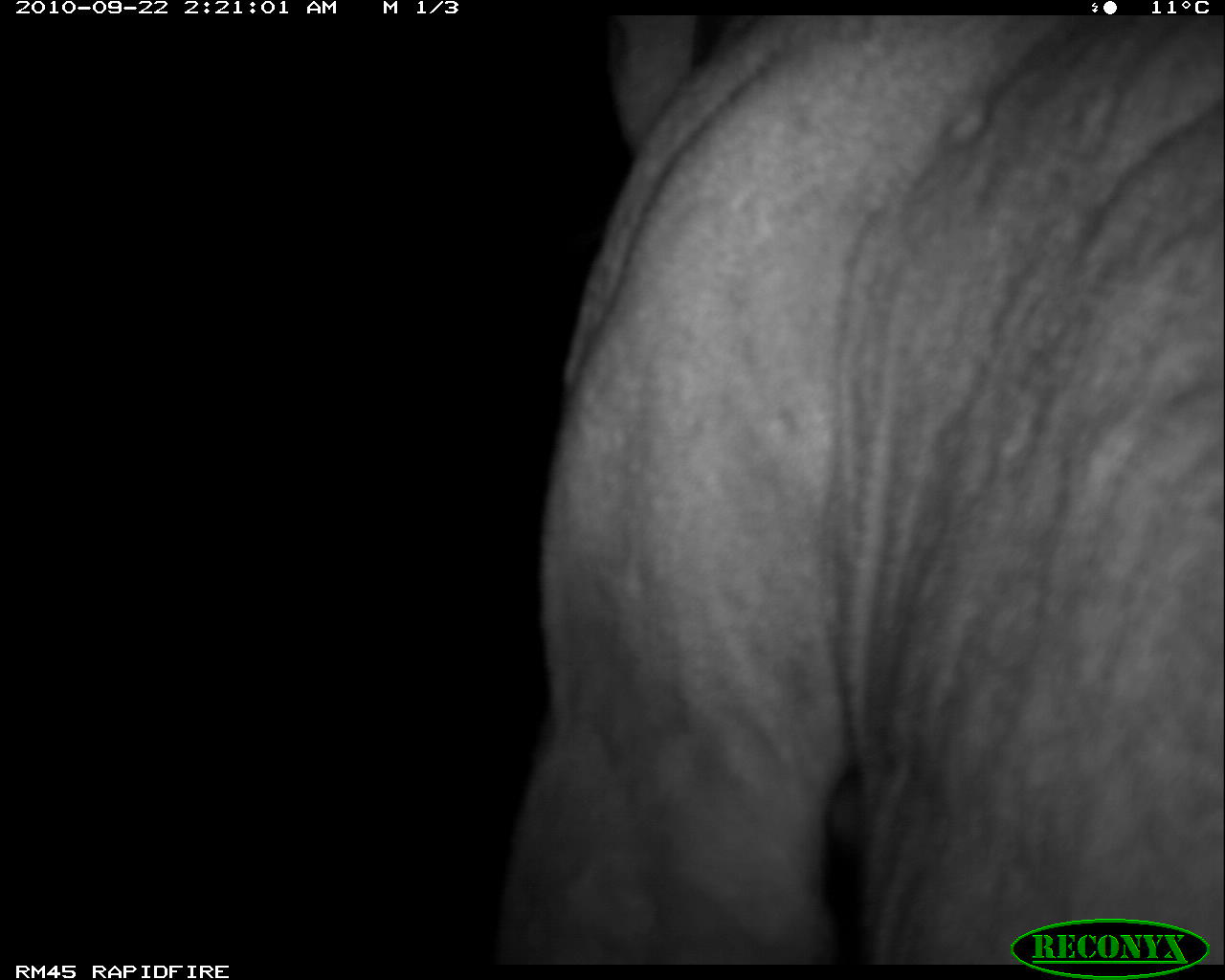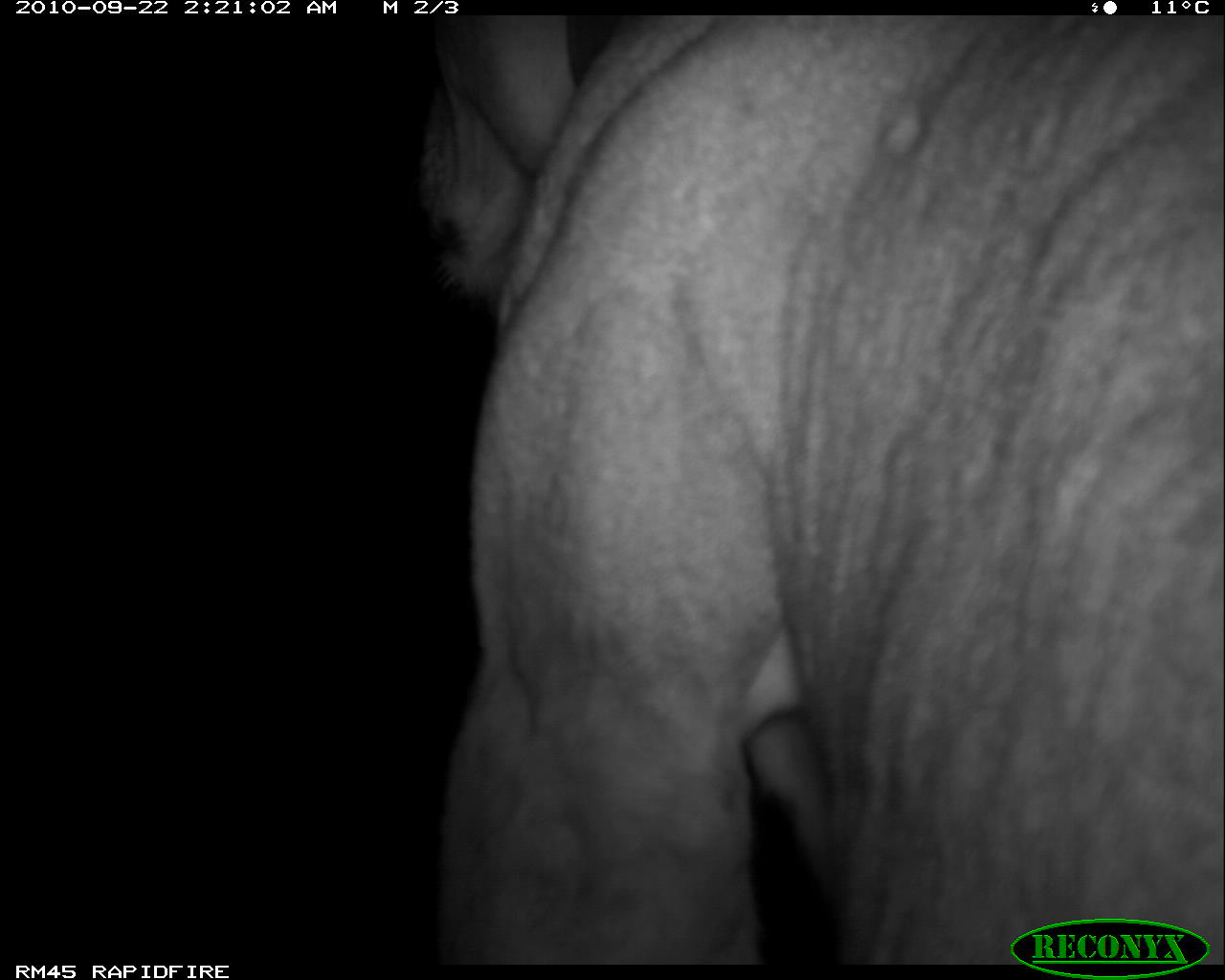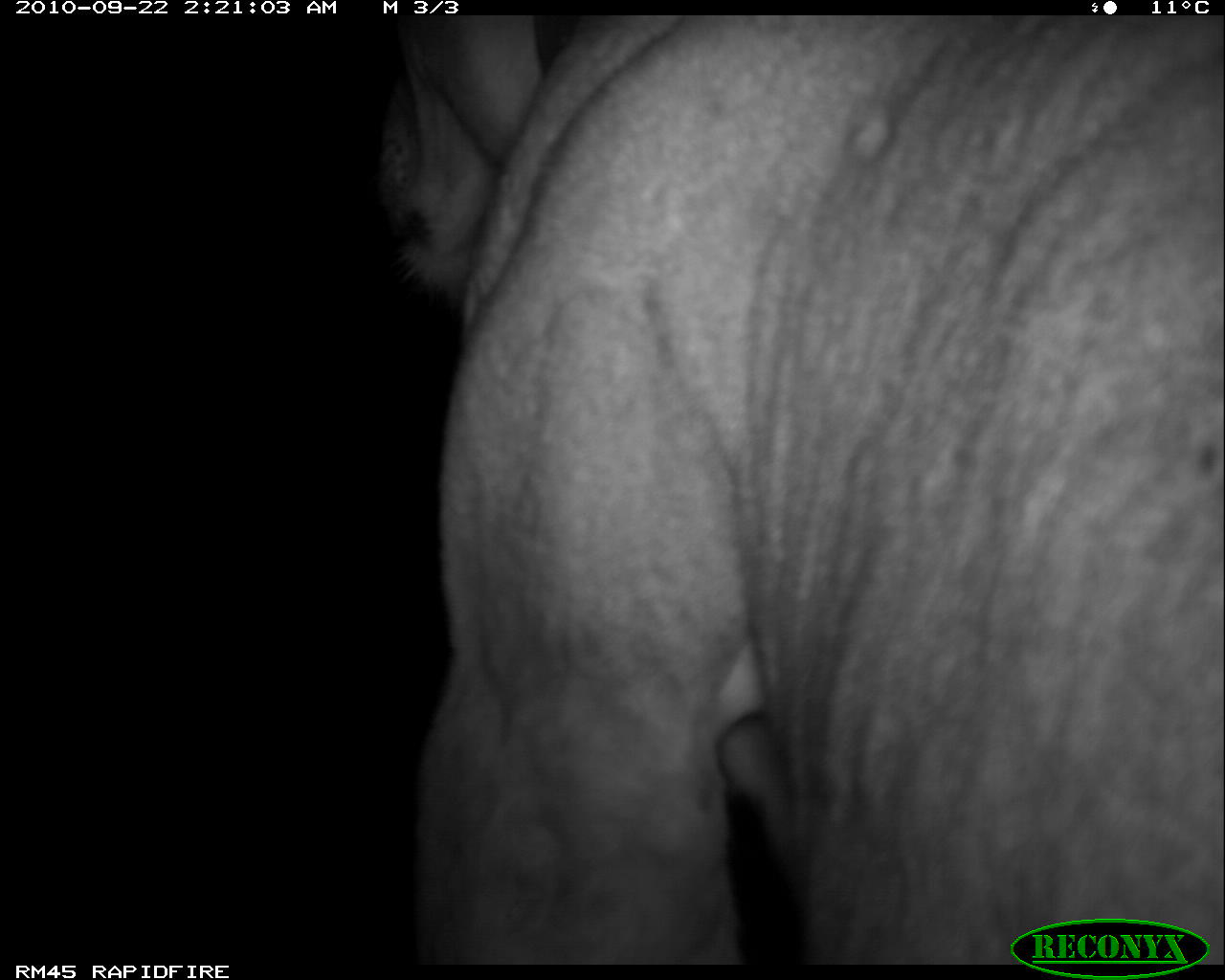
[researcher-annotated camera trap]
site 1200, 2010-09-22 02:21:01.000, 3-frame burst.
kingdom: Animalia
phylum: Chordata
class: Mammalia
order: Carnivora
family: Felidae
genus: Panthera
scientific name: Panthera leo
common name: lion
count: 1